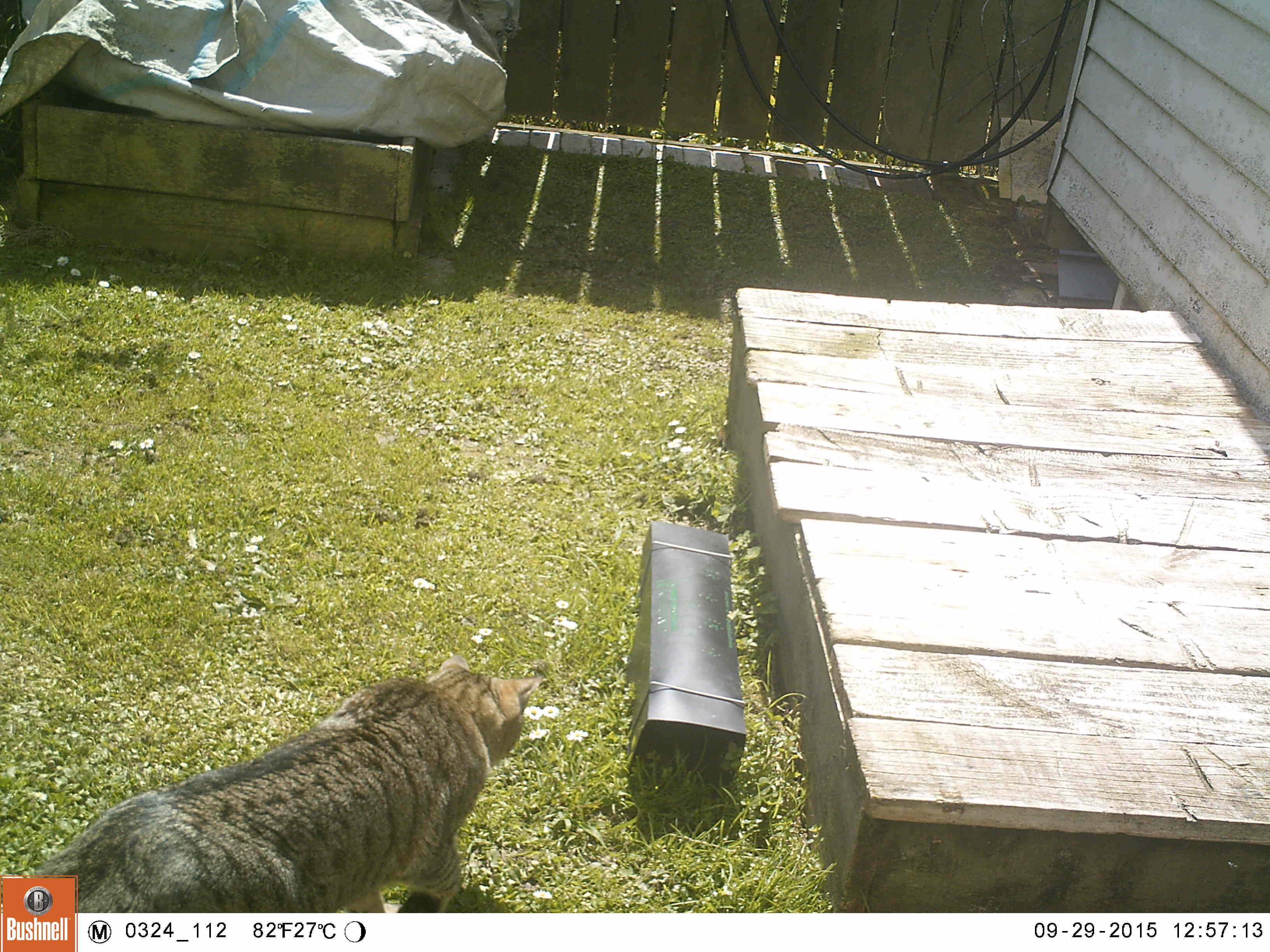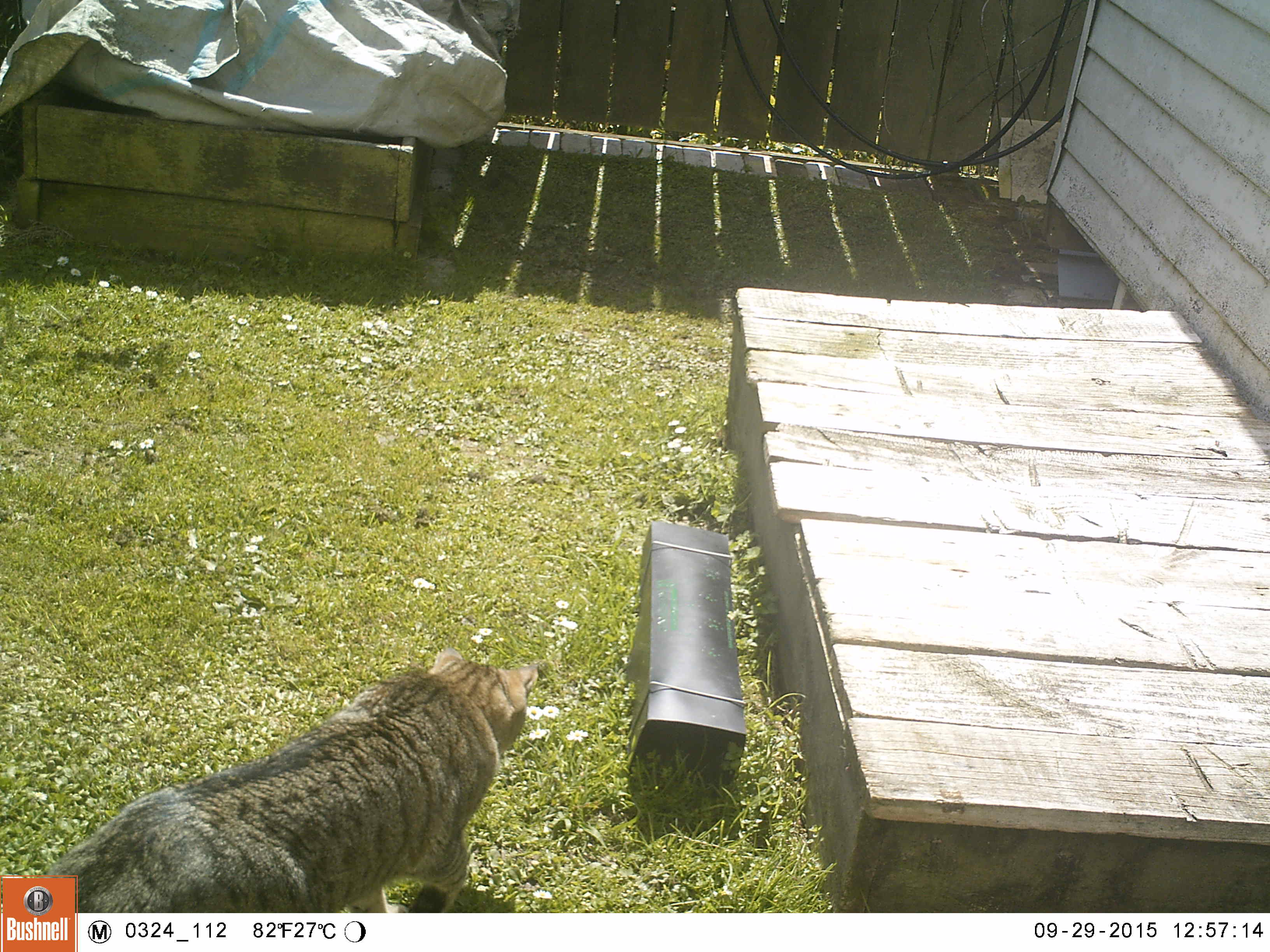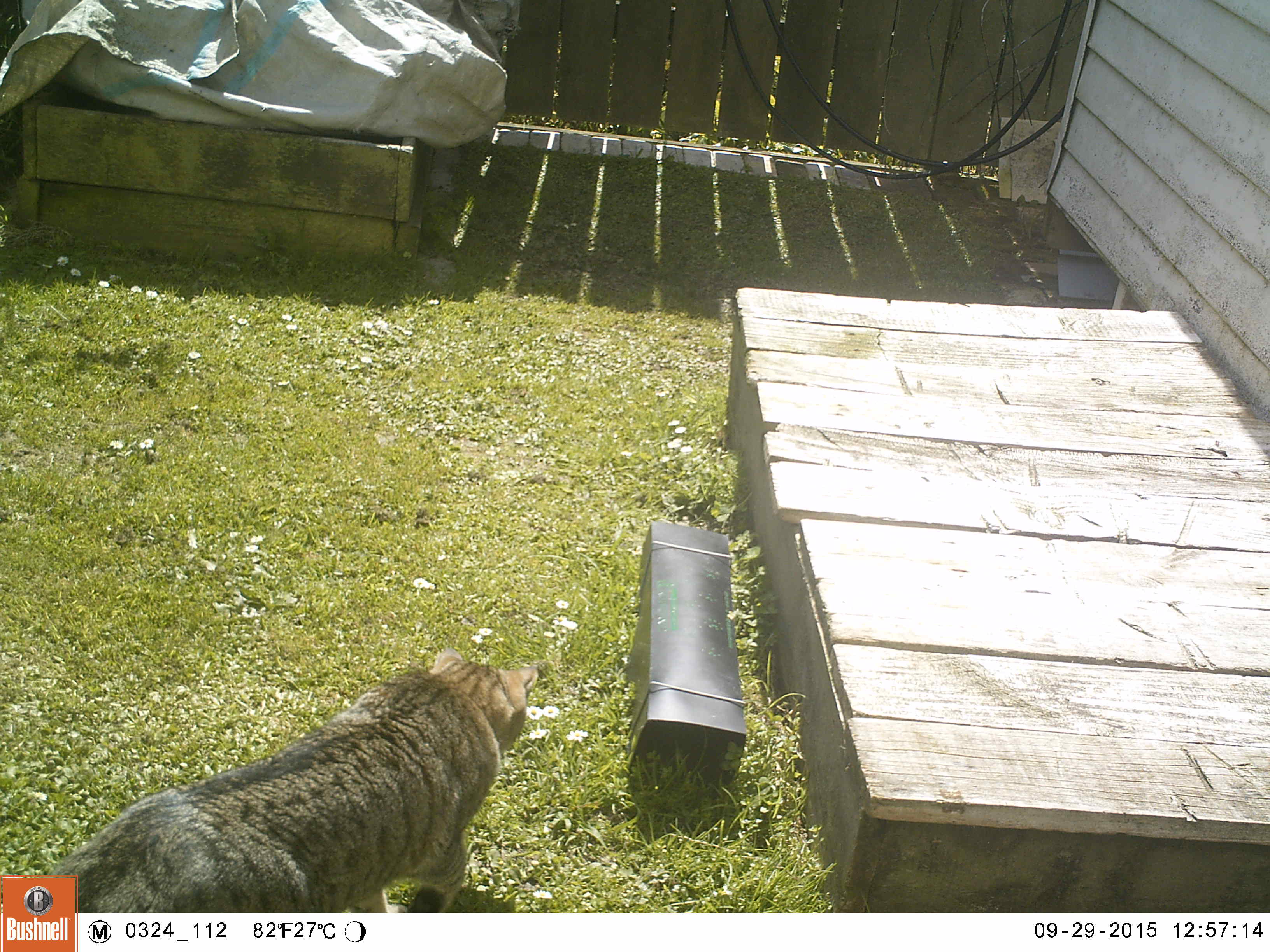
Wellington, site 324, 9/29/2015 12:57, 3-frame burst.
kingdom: Animalia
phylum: Chordata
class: Mammalia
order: Carnivora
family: Felidae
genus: Felis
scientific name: Felis catus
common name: cat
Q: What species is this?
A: Cat (Felis catus).